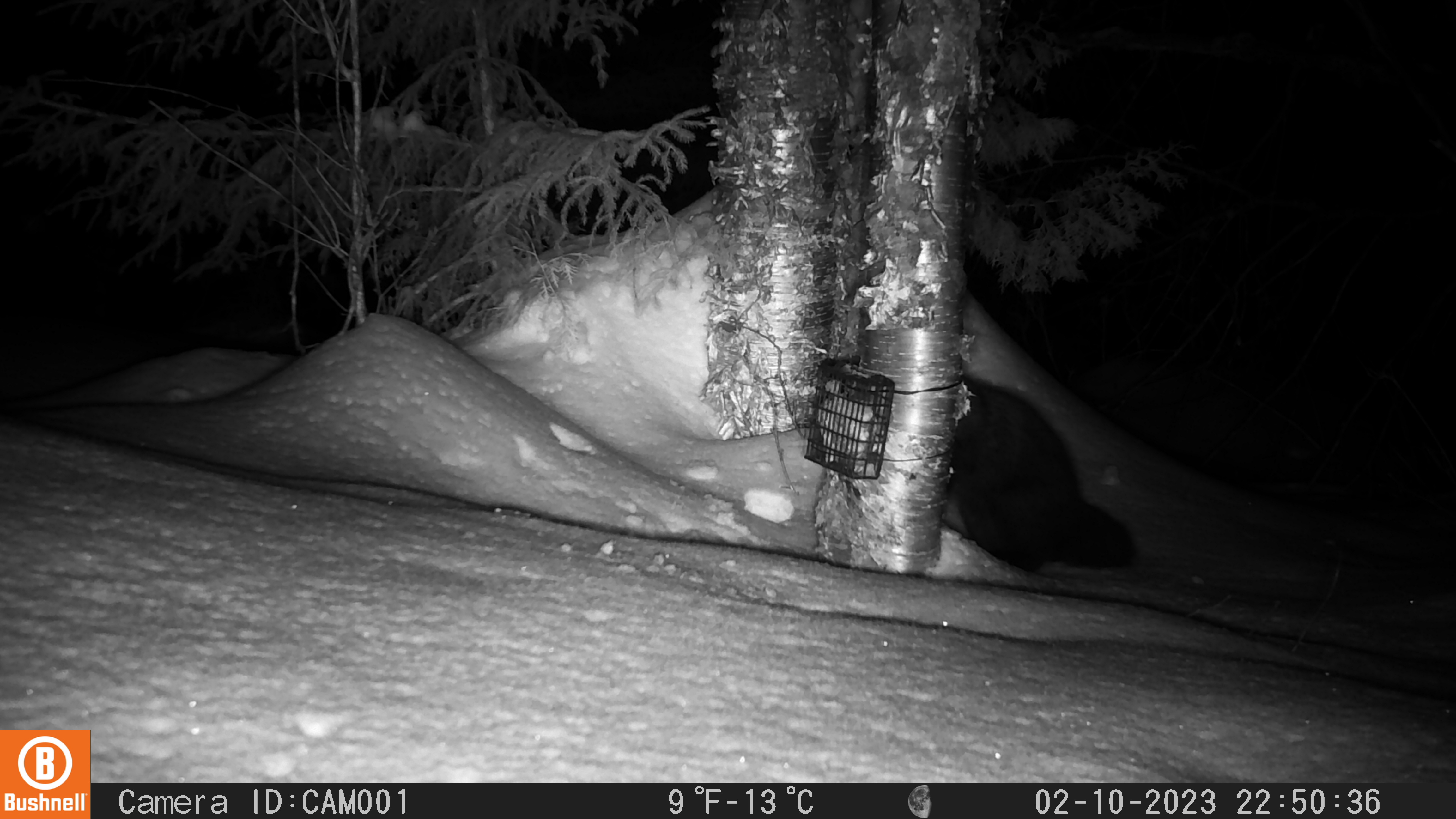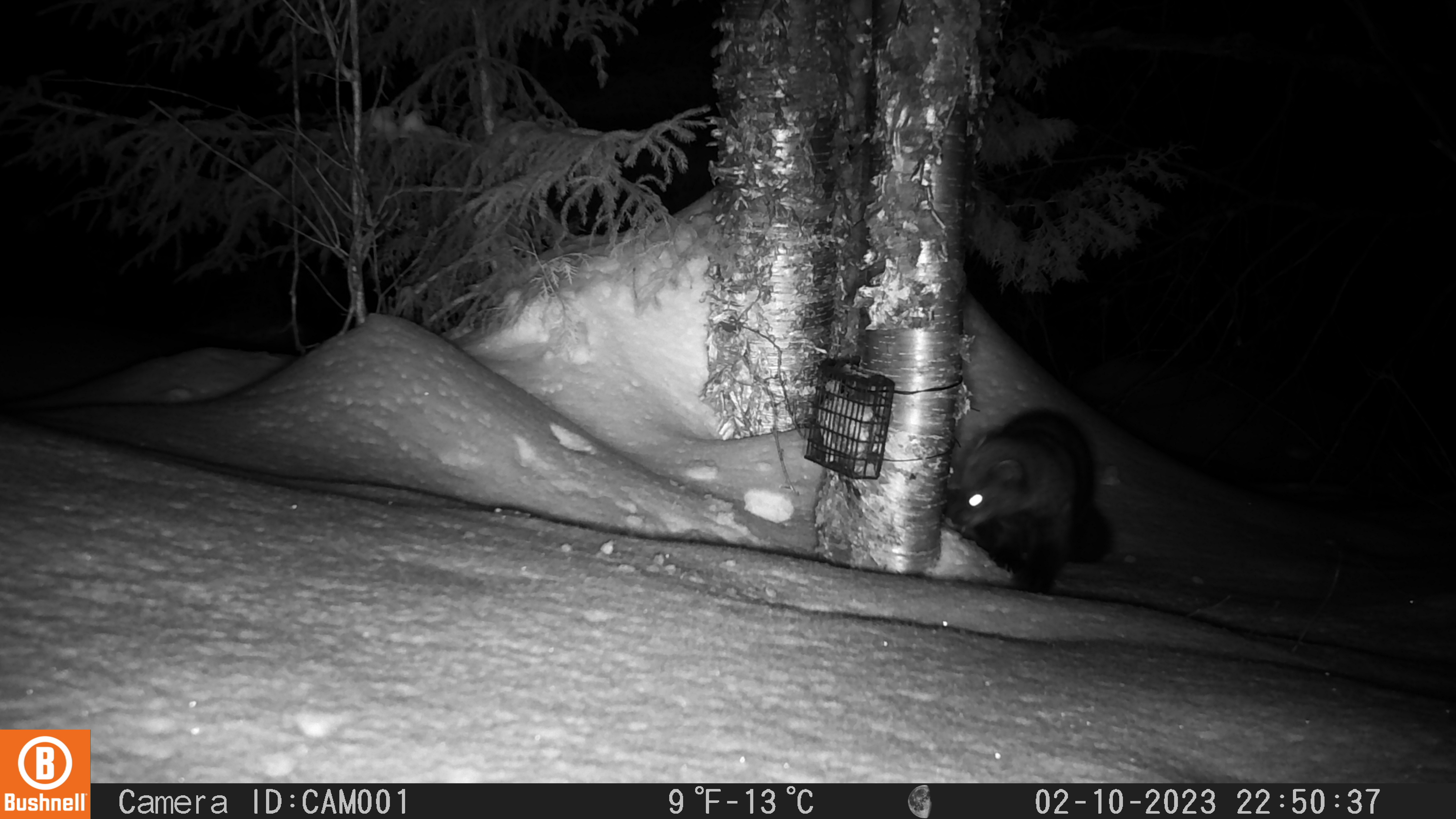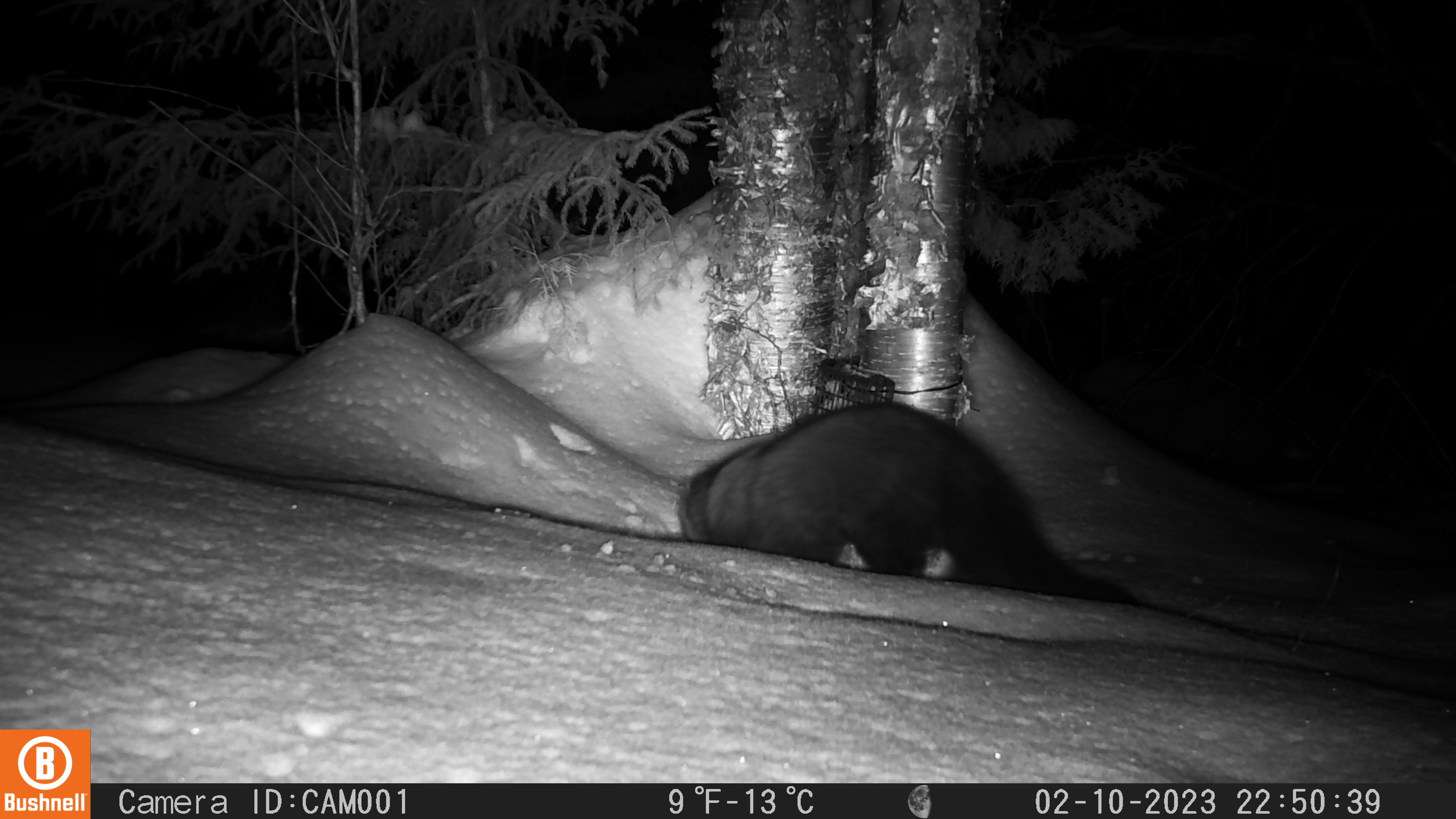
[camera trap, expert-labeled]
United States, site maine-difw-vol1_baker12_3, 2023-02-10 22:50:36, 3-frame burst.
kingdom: Animalia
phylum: Chordata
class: Mammalia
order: Carnivora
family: Mustelidae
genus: Pekania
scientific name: Pekania pennanti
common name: fisher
Fisher (Pekania pennanti).